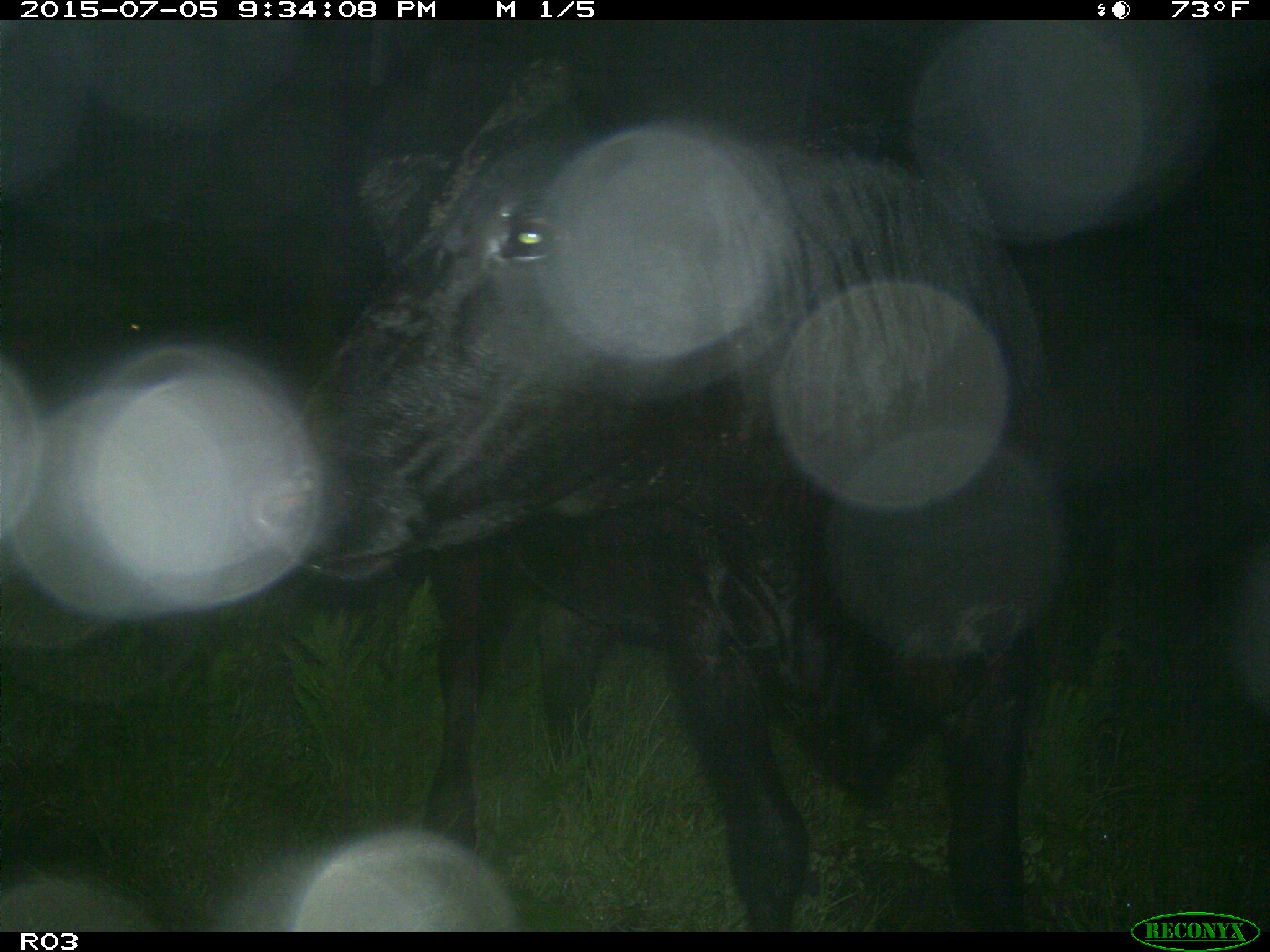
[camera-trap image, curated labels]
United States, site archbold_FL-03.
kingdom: Animalia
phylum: Chordata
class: Mammalia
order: Artiodactyla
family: Bovidae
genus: Bos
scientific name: Bos taurus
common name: domestic cow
Bos taurus (domestic cow).